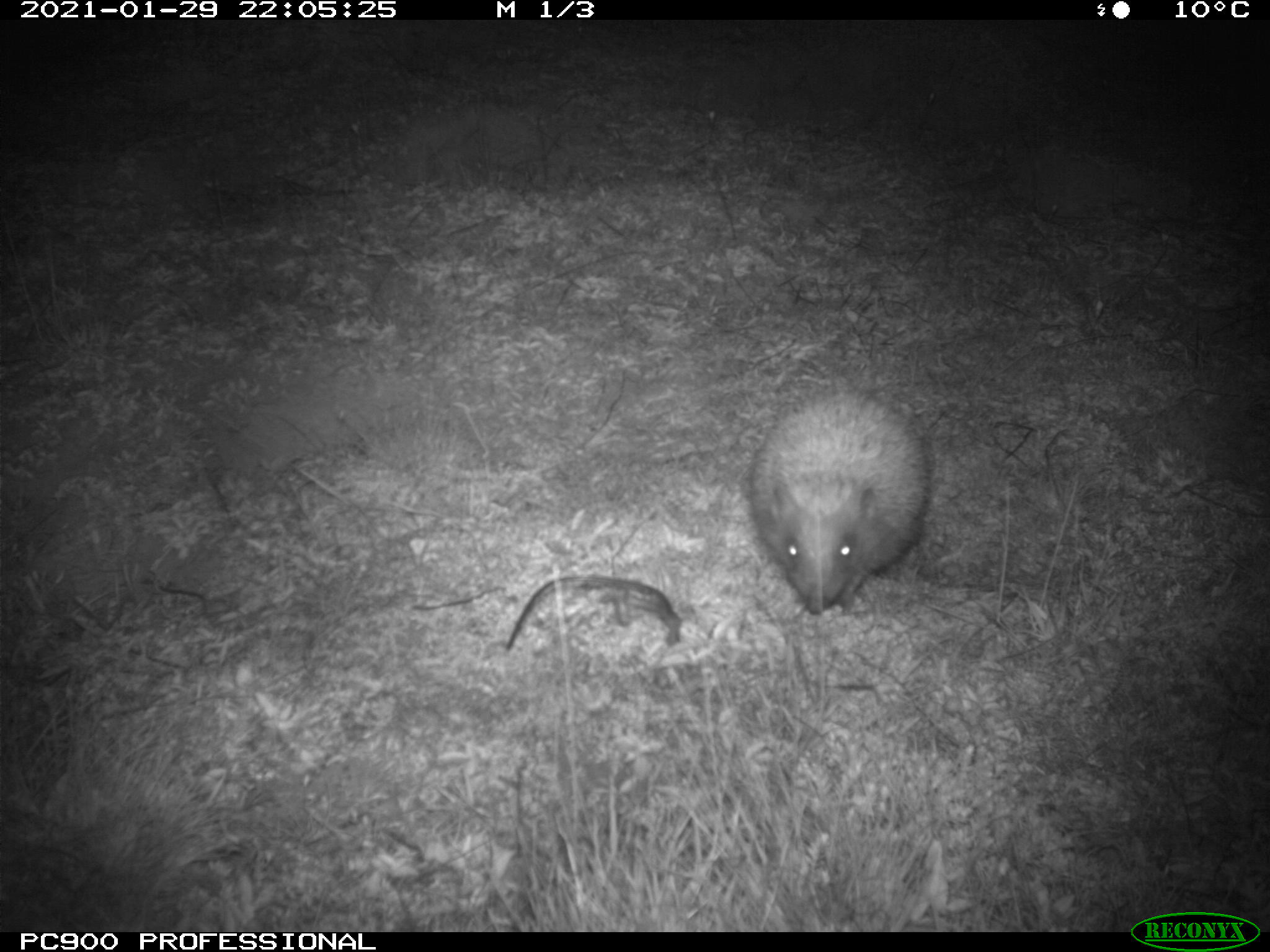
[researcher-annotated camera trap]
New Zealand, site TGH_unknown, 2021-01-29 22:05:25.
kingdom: Animalia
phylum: Chordata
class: Mammalia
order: Eulipotyphla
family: Erinaceidae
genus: Erinaceus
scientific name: Erinaceus europaeus europaeus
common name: european hedgehog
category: hedgehog